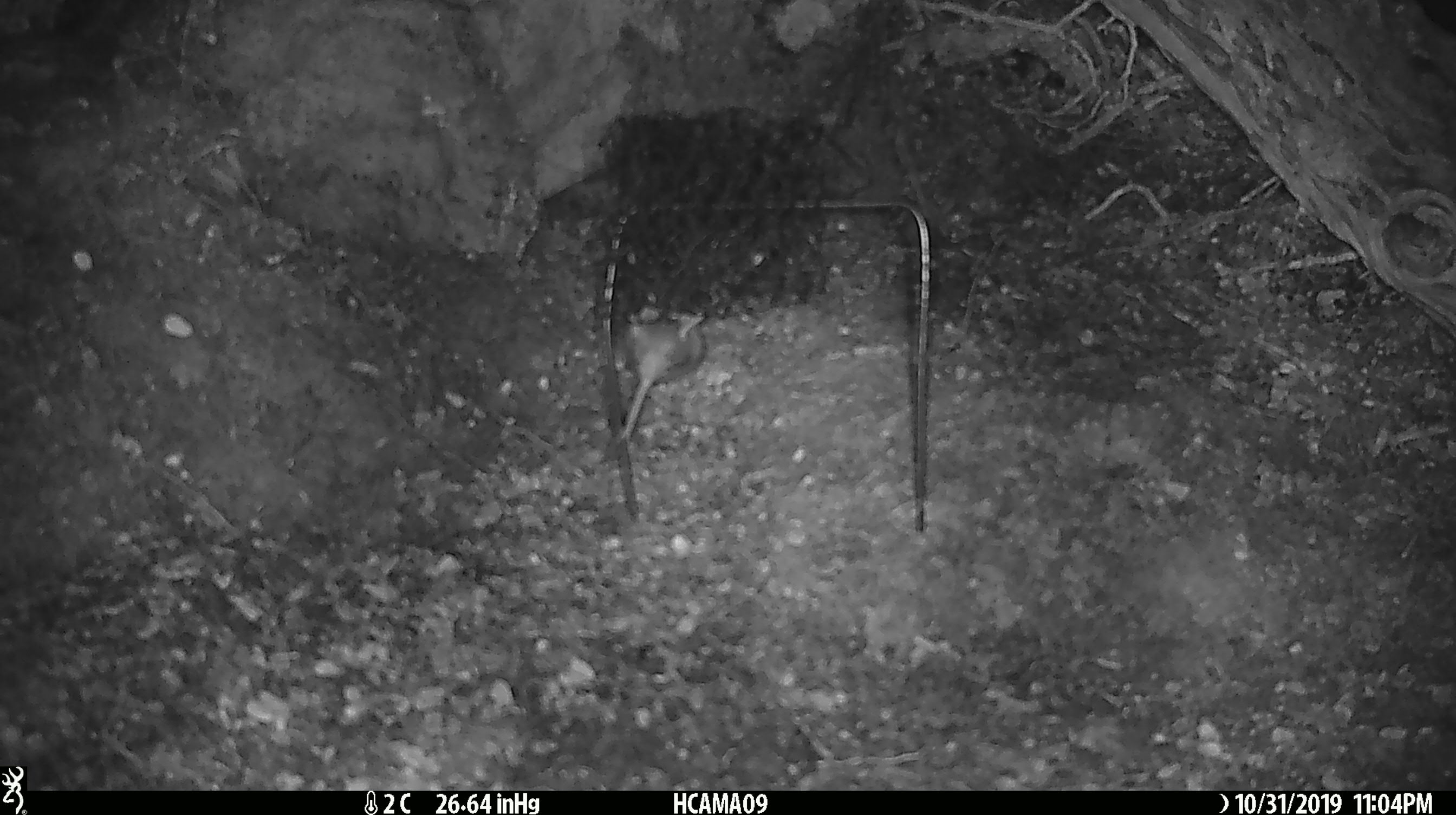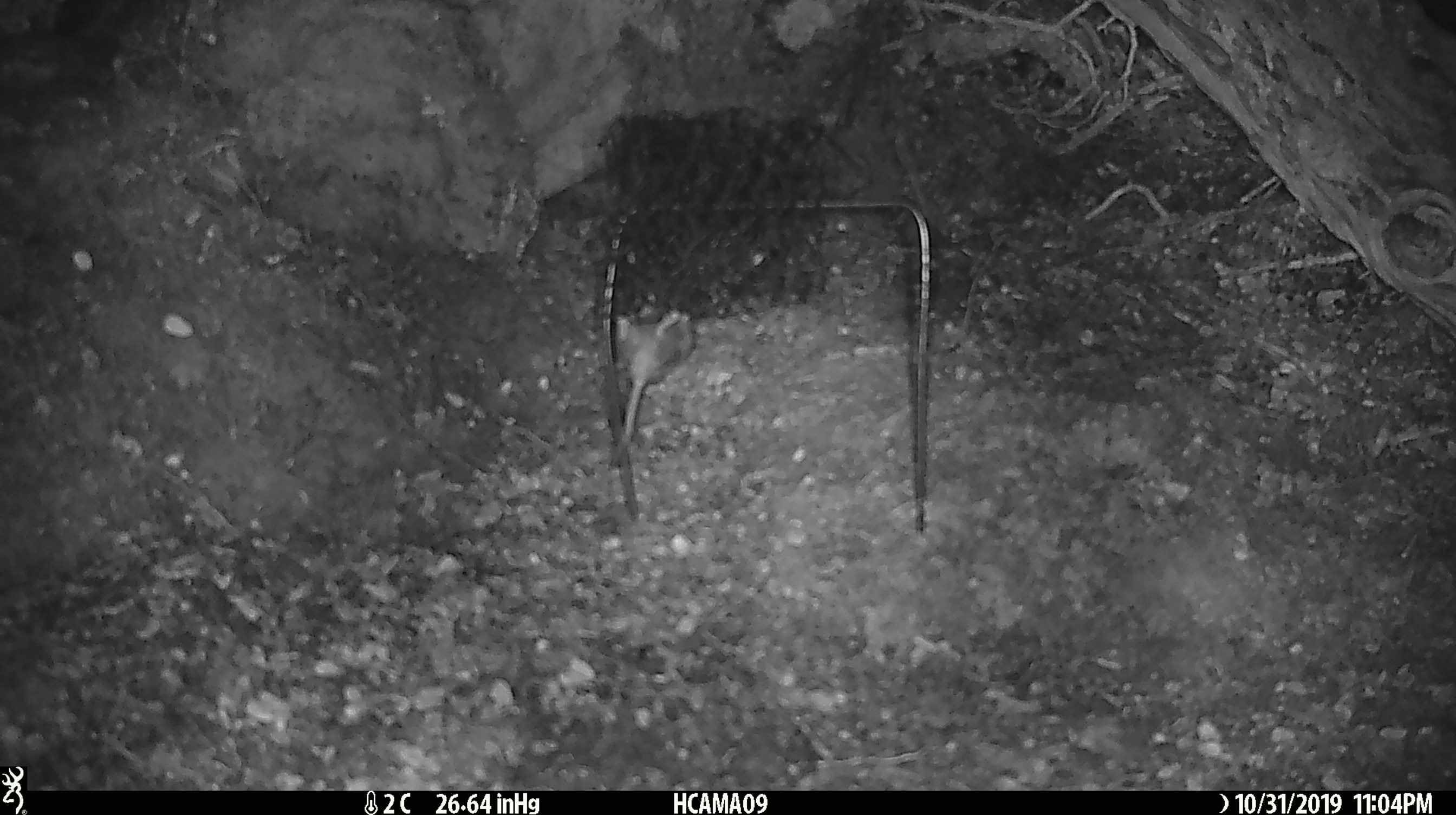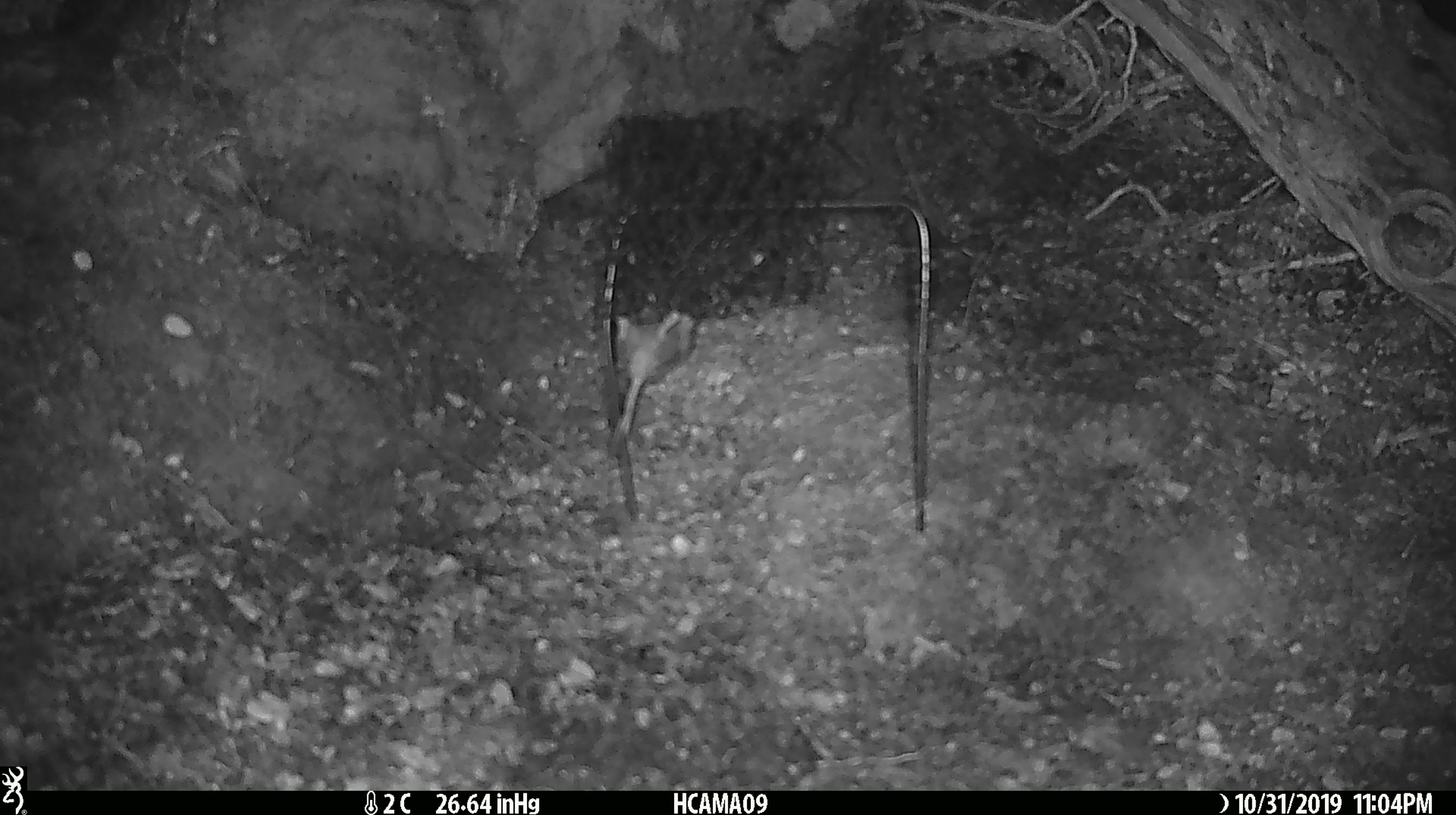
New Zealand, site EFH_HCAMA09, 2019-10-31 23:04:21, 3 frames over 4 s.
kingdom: Animalia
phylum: Chordata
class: Mammalia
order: Rodentia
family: Muridae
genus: Mus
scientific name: Mus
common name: mouse